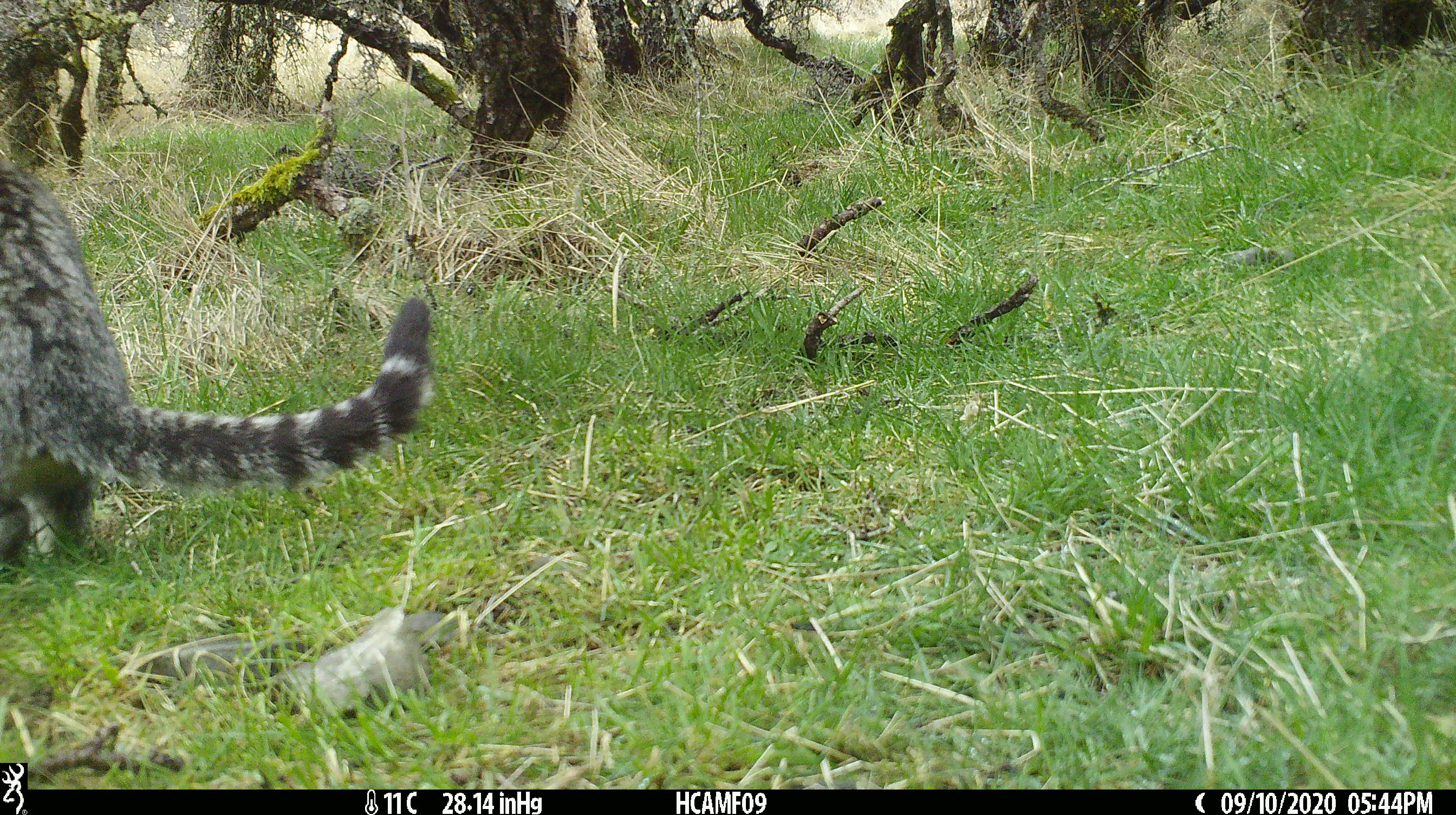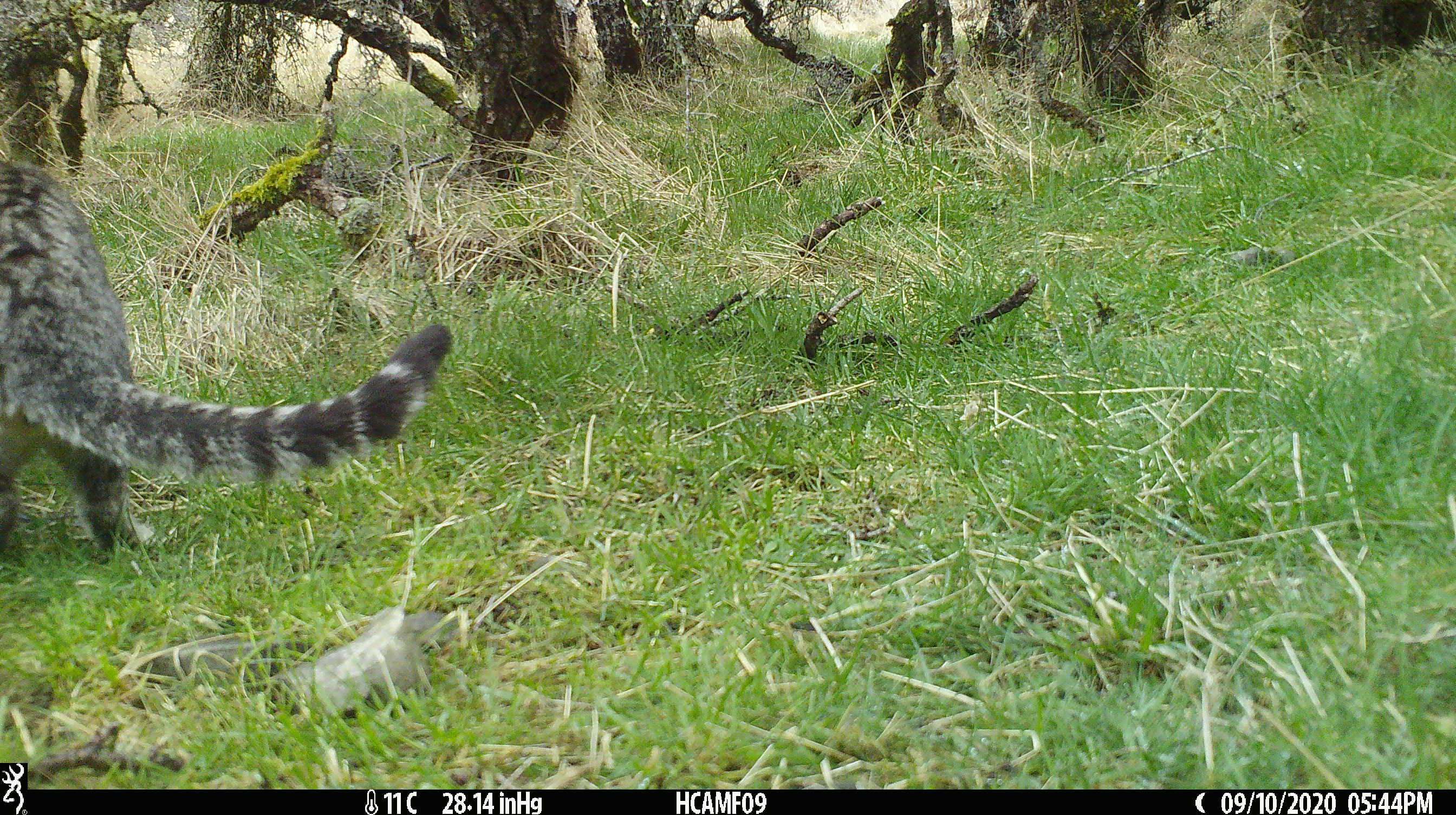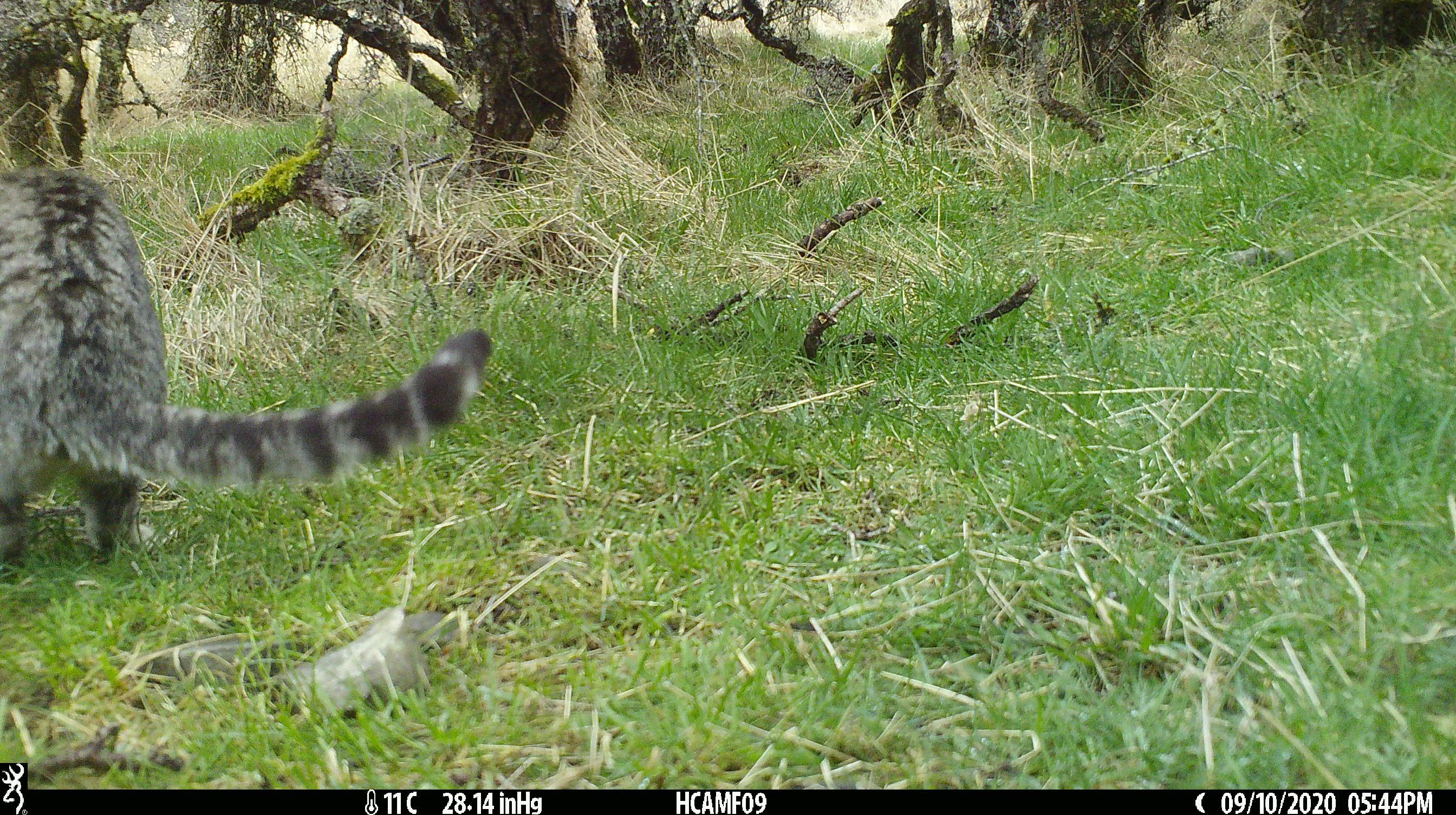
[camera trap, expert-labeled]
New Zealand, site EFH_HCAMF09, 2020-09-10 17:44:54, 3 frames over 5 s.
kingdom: Animalia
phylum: Chordata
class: Mammalia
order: Carnivora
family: Felidae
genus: Felis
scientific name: Felis catus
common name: domestic cat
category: cat